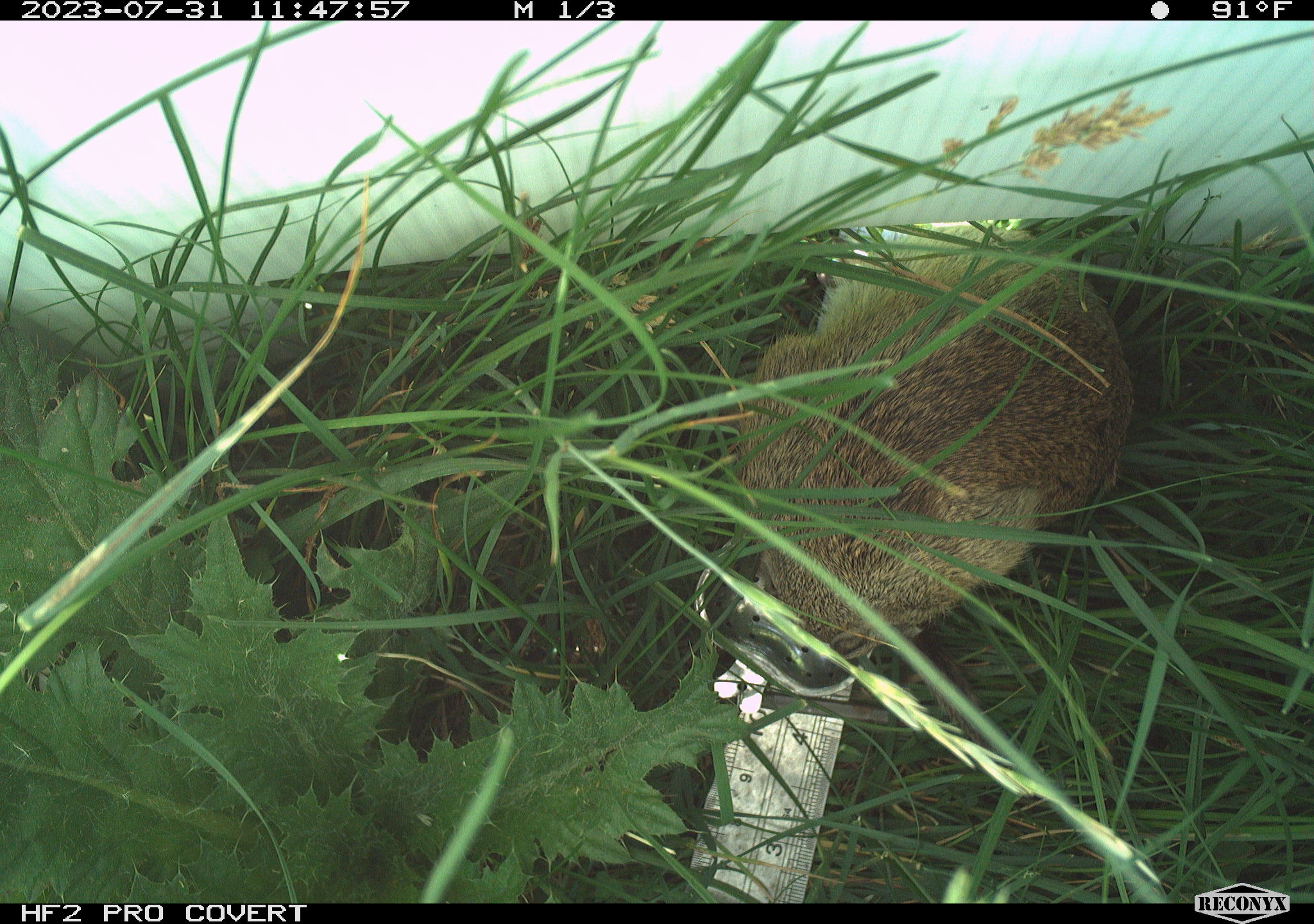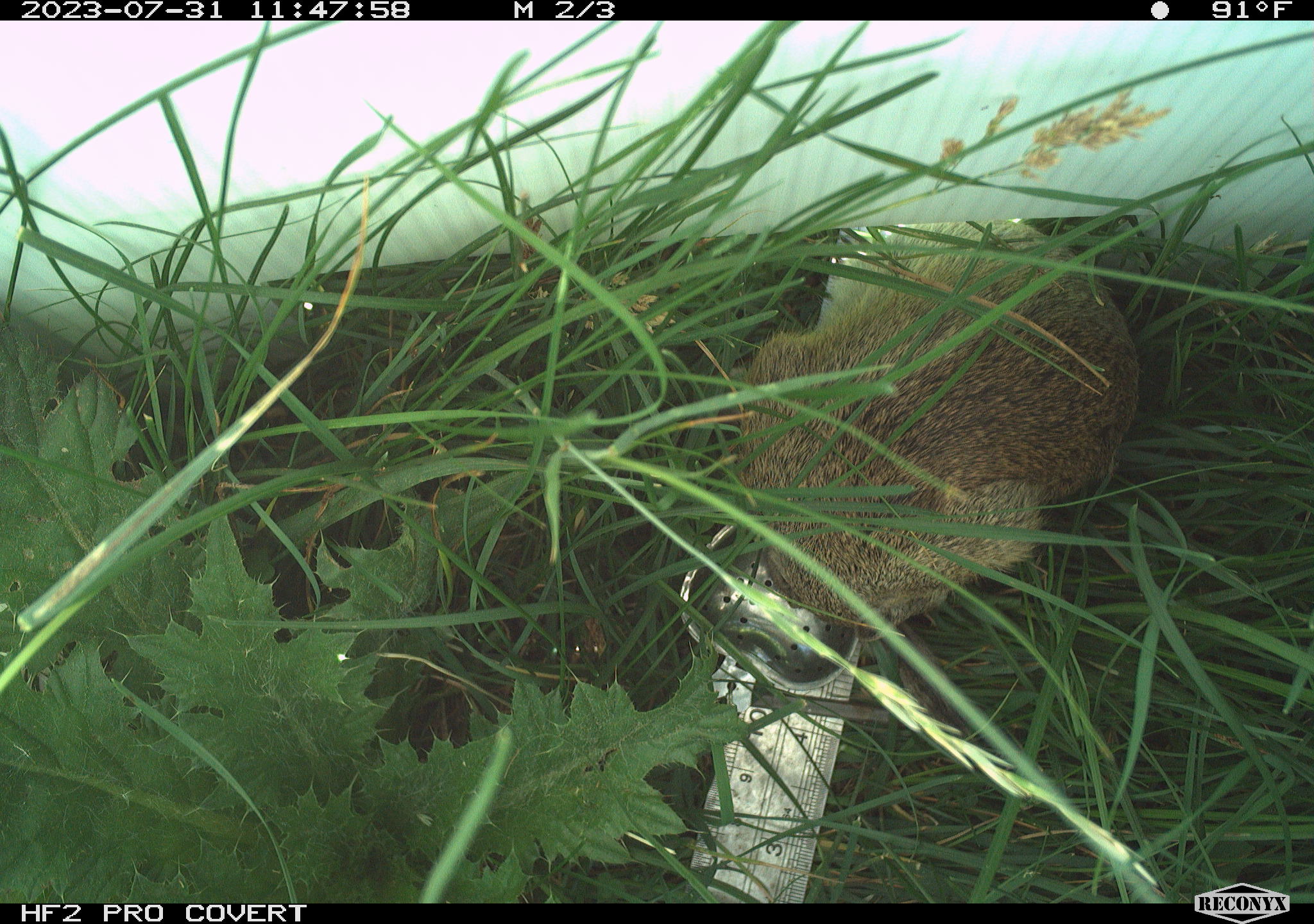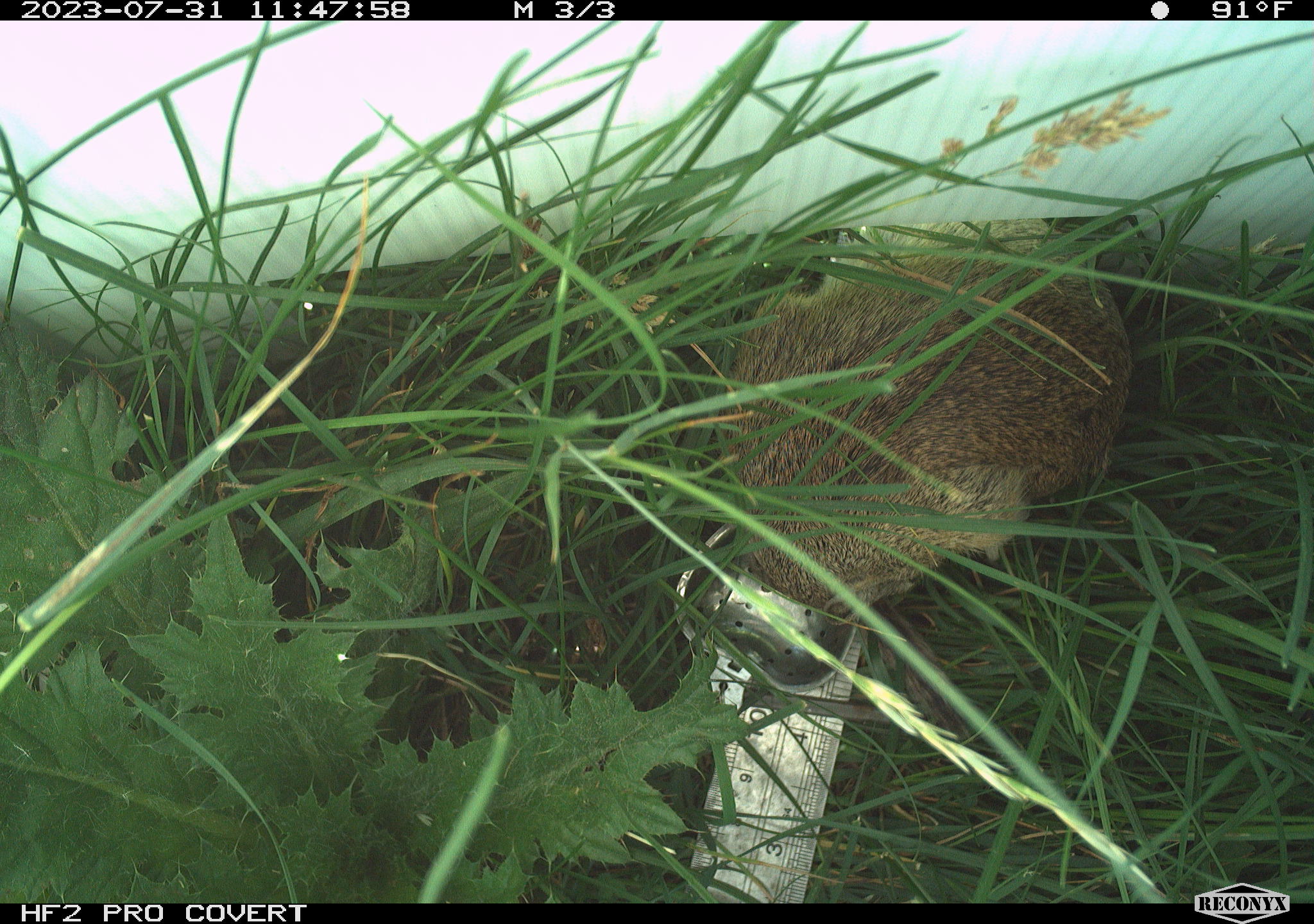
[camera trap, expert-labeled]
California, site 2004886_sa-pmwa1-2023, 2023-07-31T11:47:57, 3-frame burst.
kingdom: Animalia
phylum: Chordata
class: Mammalia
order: Rodentia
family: Sciuridae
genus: Urocitellus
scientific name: Urocitellus beldingi beldingi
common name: belding's ground squirrel